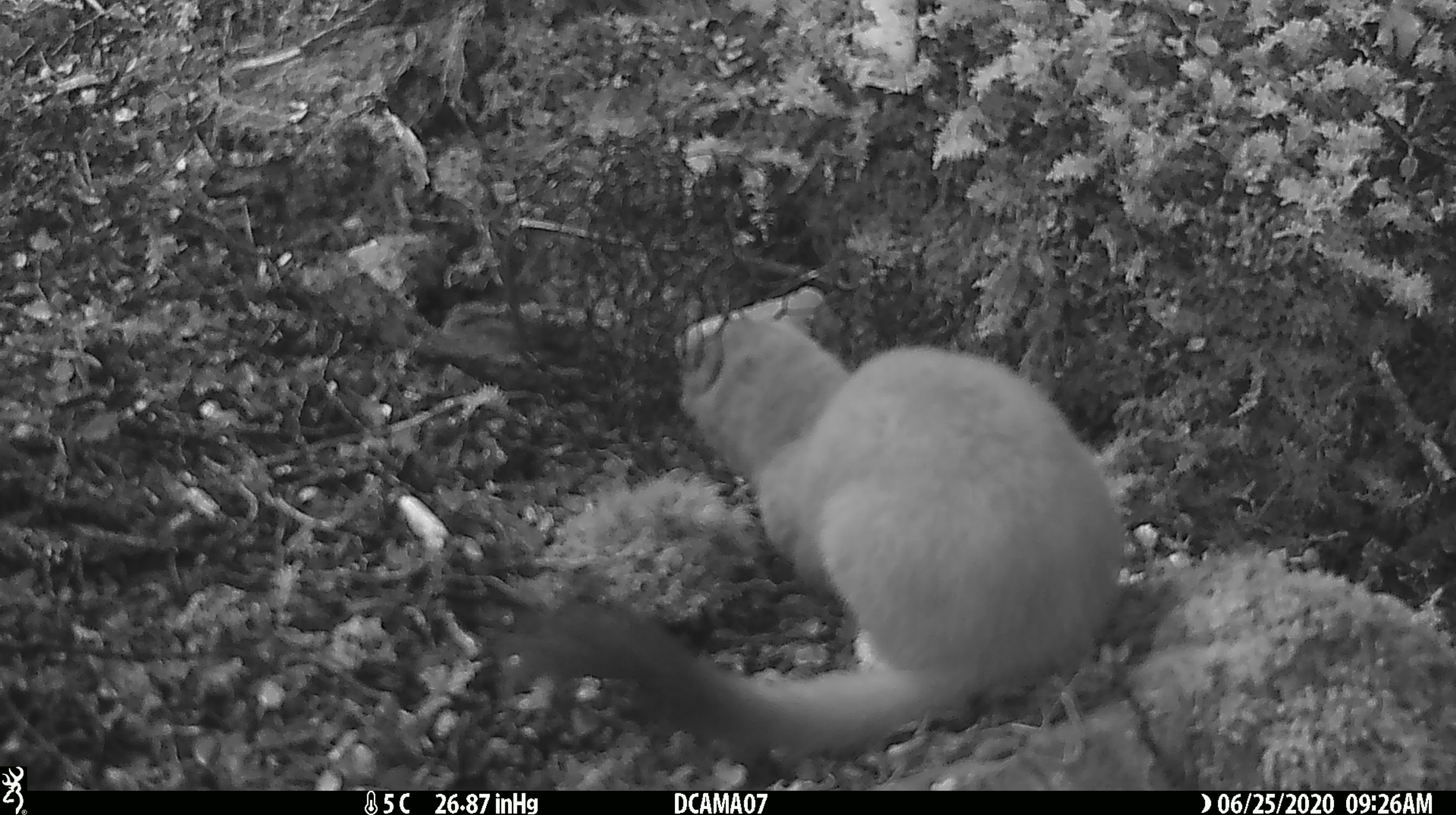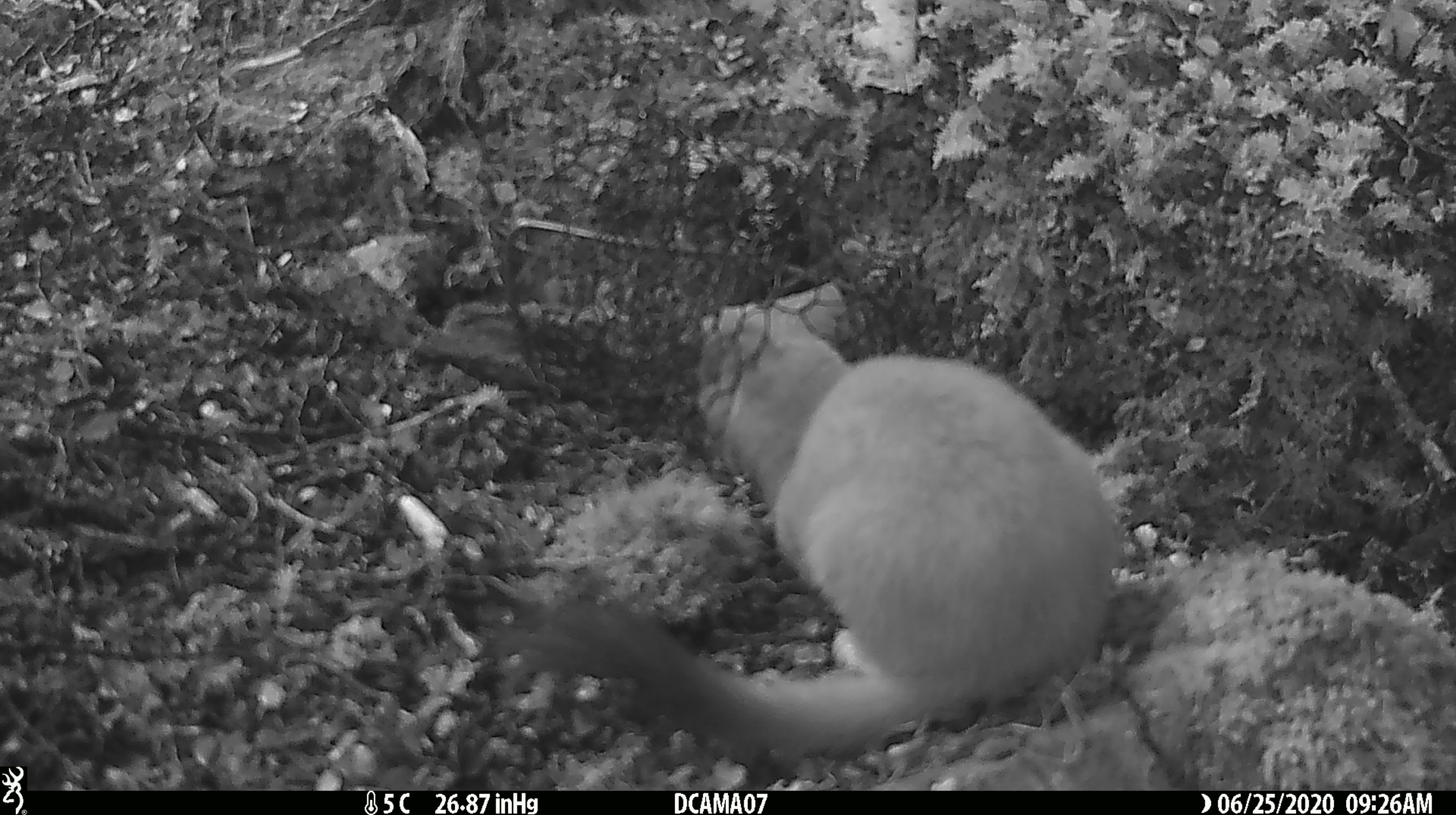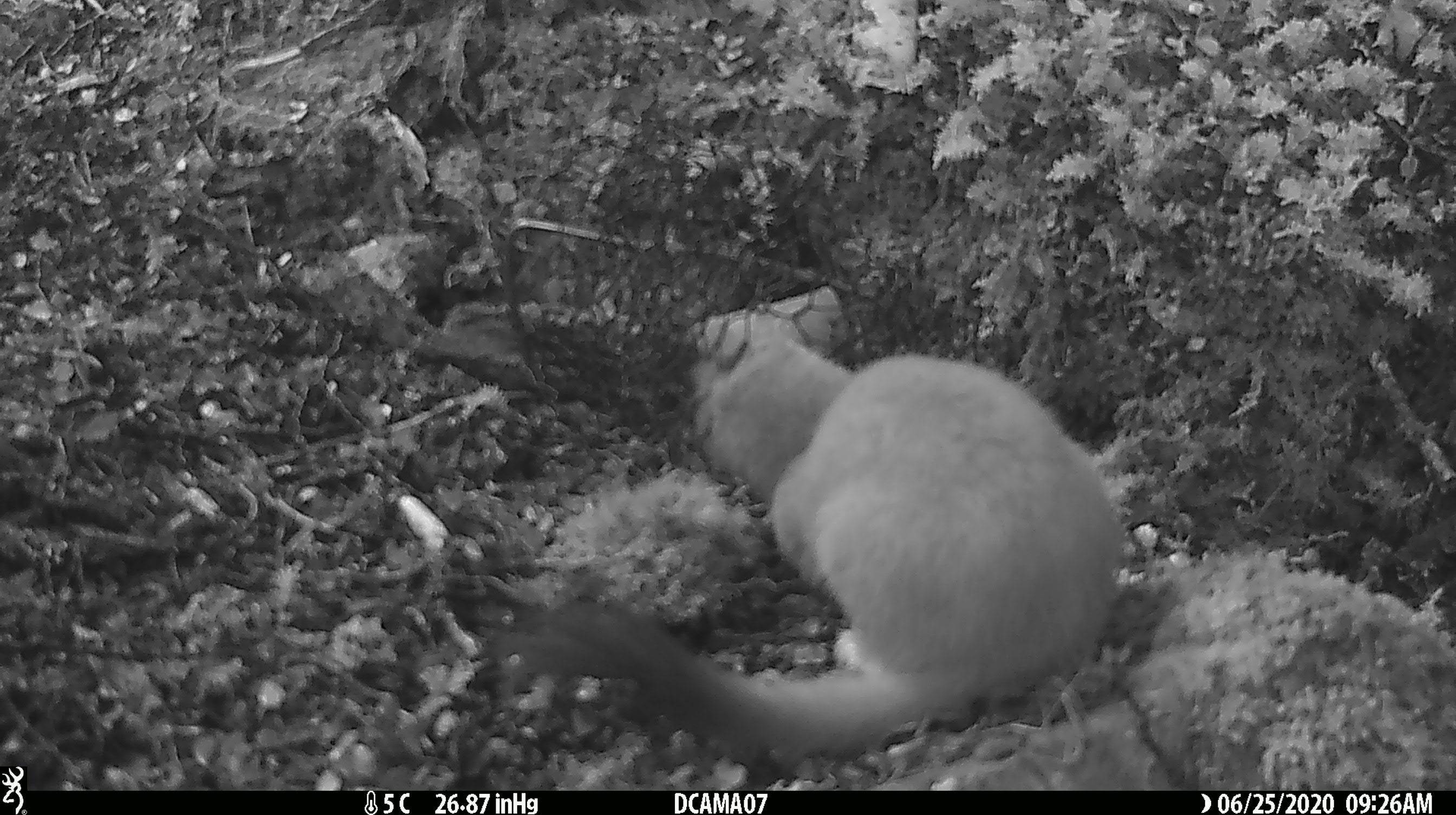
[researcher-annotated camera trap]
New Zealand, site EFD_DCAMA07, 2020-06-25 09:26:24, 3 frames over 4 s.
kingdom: Animalia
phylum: Chordata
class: Mammalia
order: Carnivora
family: Mustelidae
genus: Mustela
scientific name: Mustela erminea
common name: stoat